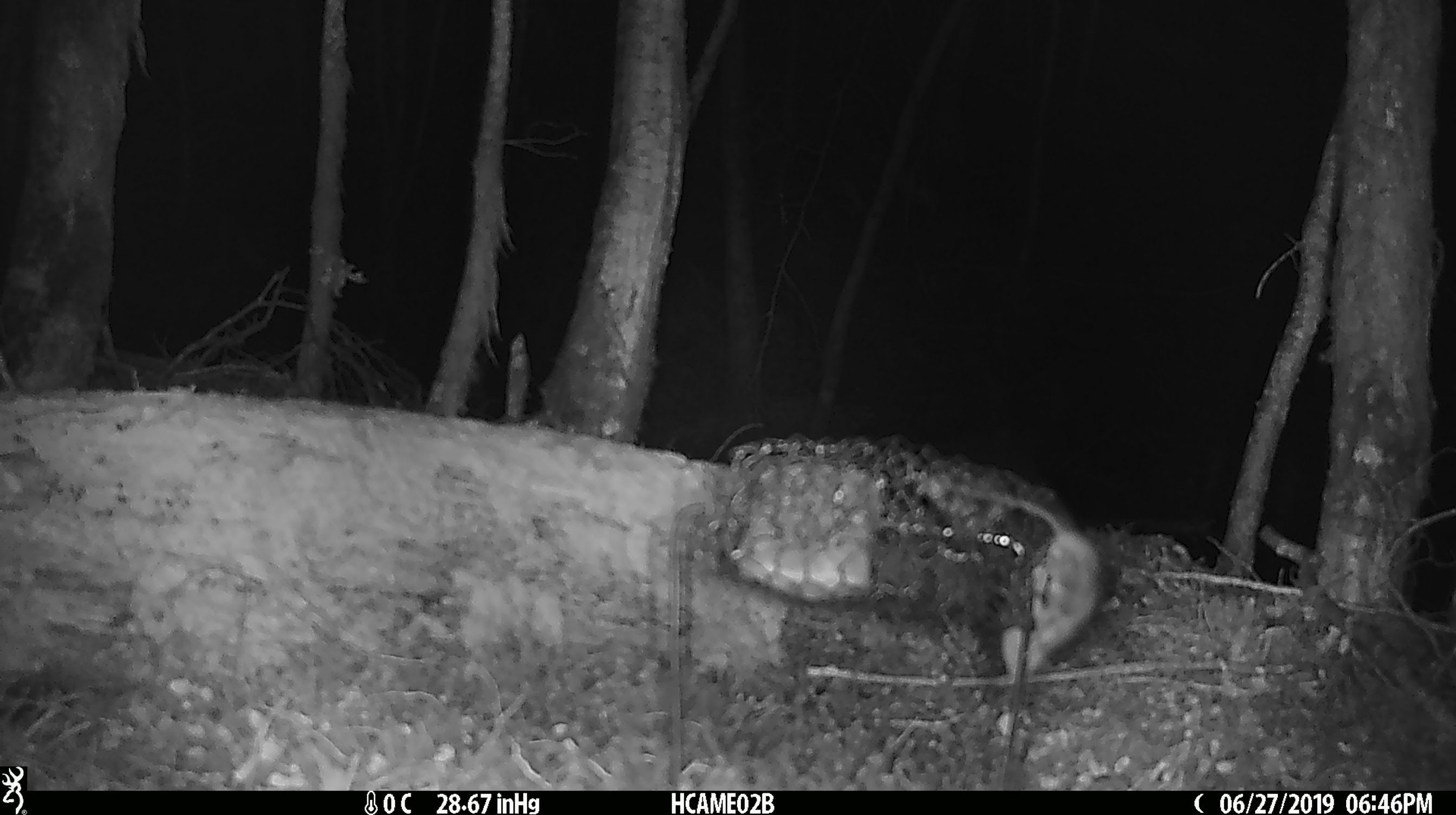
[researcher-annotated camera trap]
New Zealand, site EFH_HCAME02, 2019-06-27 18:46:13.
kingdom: Animalia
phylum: Chordata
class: Mammalia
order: Rodentia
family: Muridae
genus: Mus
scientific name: Mus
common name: mouse